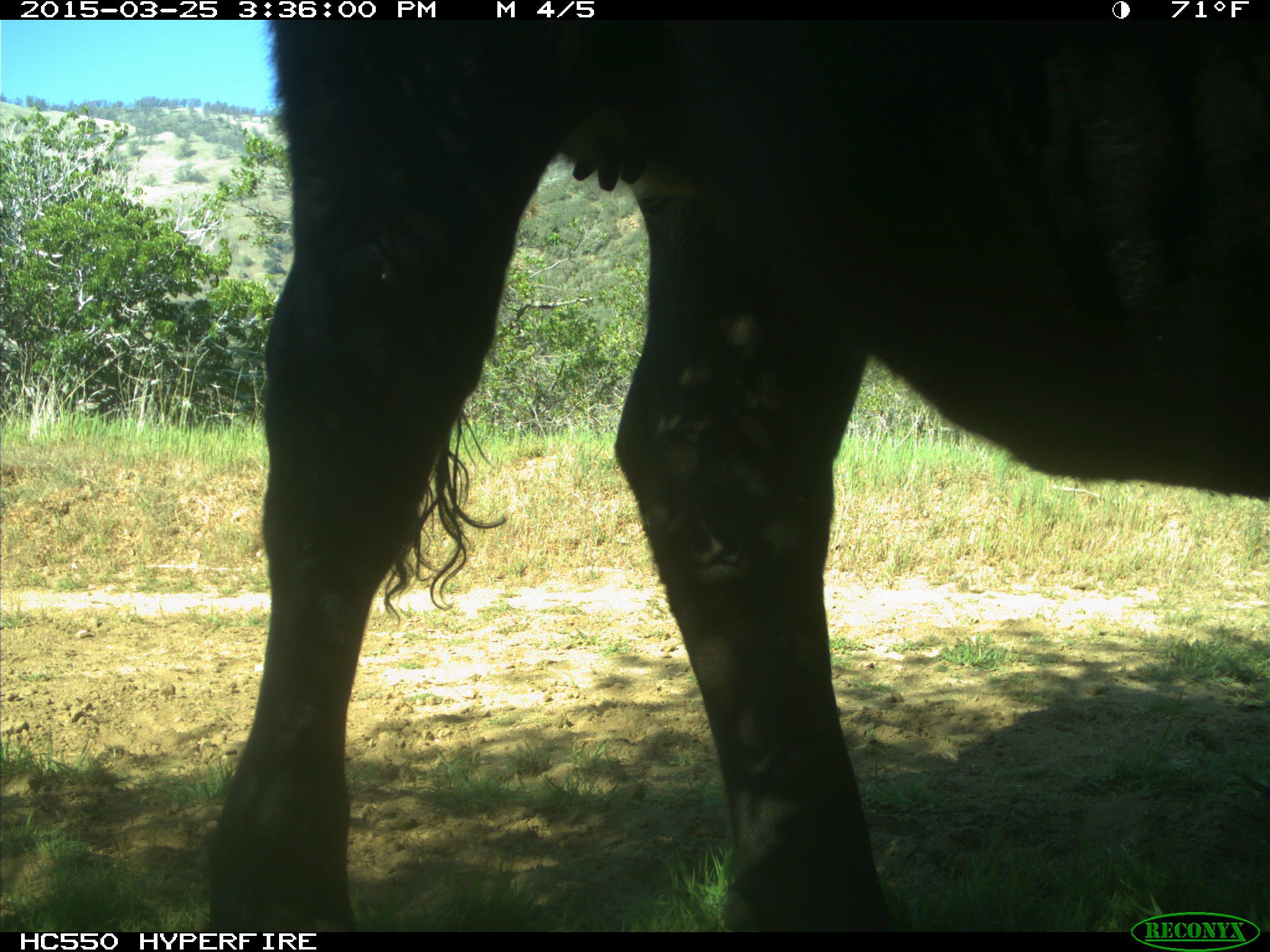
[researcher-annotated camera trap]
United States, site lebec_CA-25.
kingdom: Animalia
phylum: Chordata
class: Mammalia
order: Artiodactyla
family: Bovidae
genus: Bos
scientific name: Bos taurus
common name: domestic cow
Bos taurus (domestic cow).